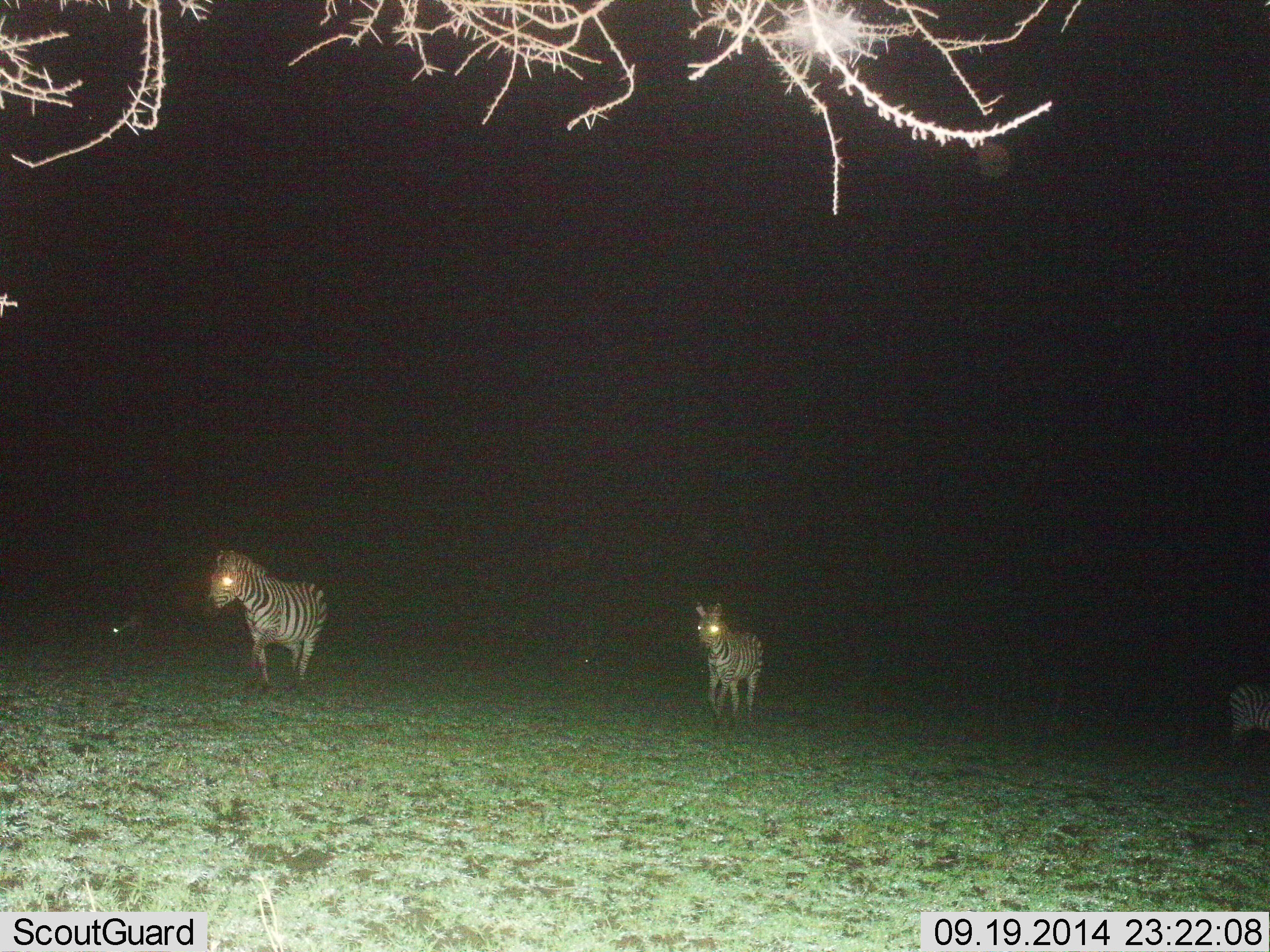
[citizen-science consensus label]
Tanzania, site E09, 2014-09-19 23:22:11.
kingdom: Animalia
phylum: Chordata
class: Mammalia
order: Perissodactyla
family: Equidae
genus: Equus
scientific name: Equus quagga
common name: plains zebra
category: zebra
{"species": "zebra (plains zebra) (Equus quagga)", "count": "3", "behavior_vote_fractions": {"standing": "20%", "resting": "0%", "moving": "80%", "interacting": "10%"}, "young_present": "0%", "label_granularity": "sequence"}